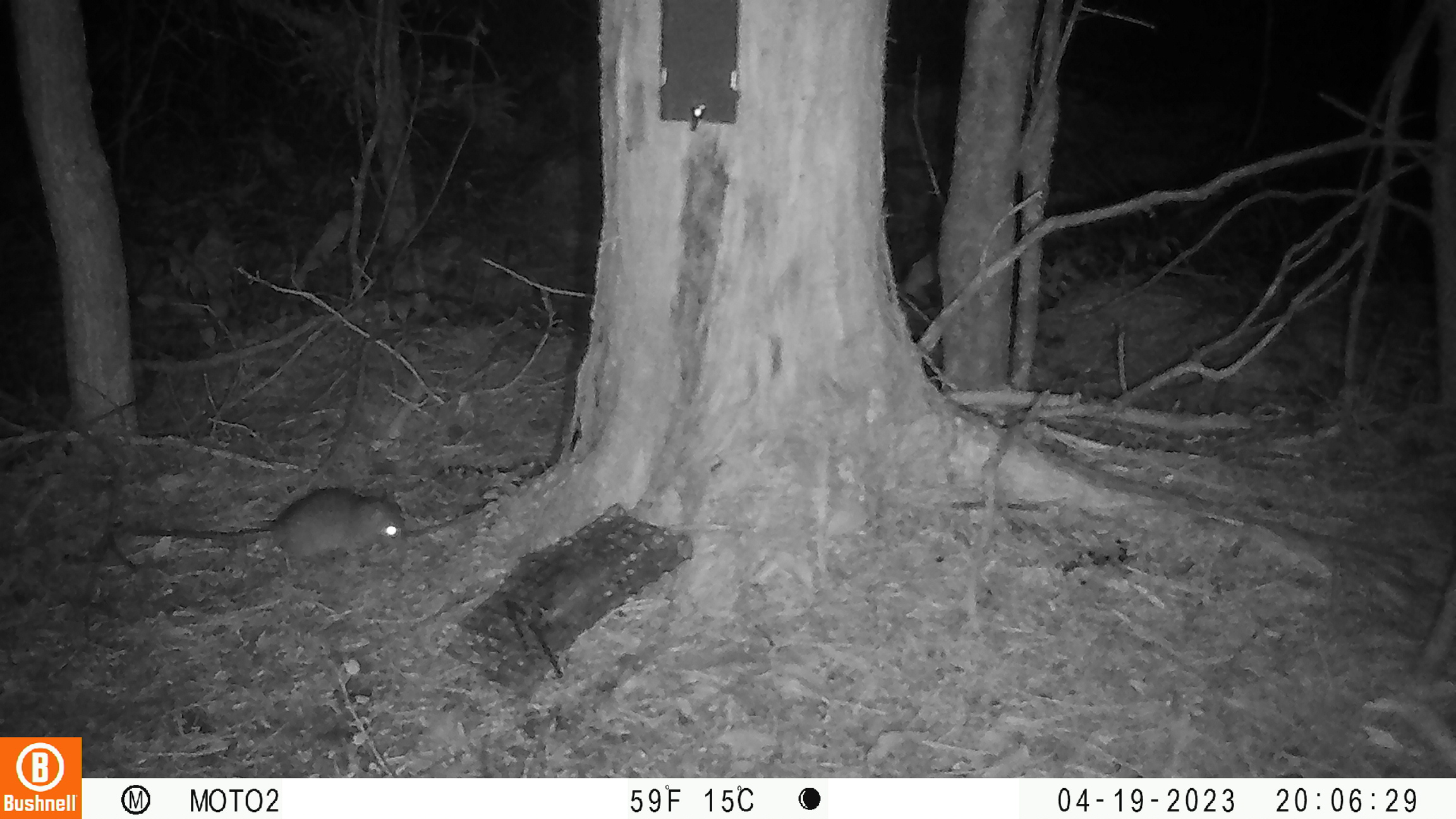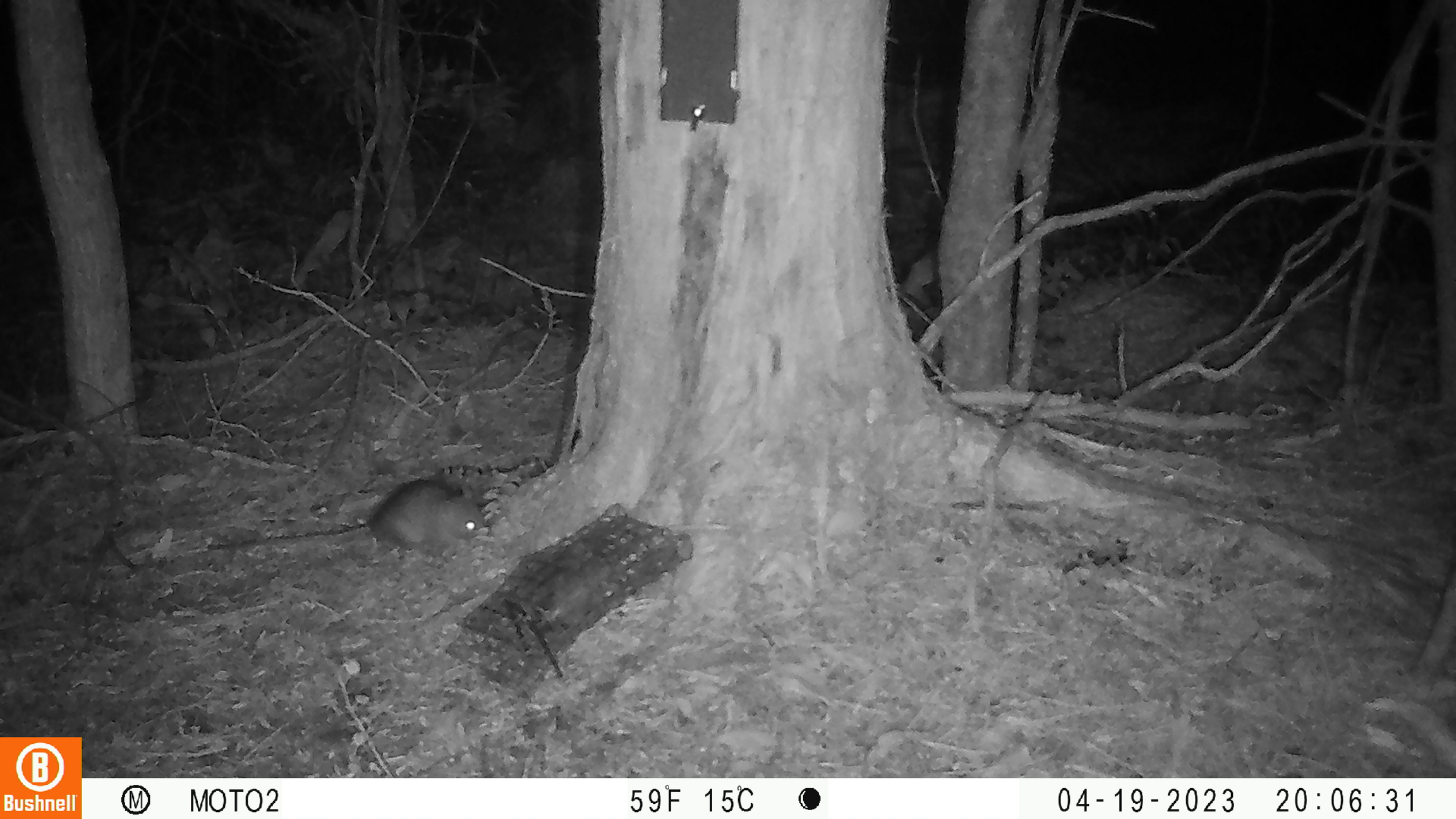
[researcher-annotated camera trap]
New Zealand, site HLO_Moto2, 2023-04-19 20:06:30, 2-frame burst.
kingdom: Animalia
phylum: Chordata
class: Mammalia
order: Rodentia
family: Muridae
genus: Rattus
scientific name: Rattus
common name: rat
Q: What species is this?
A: Rat (Rattus).